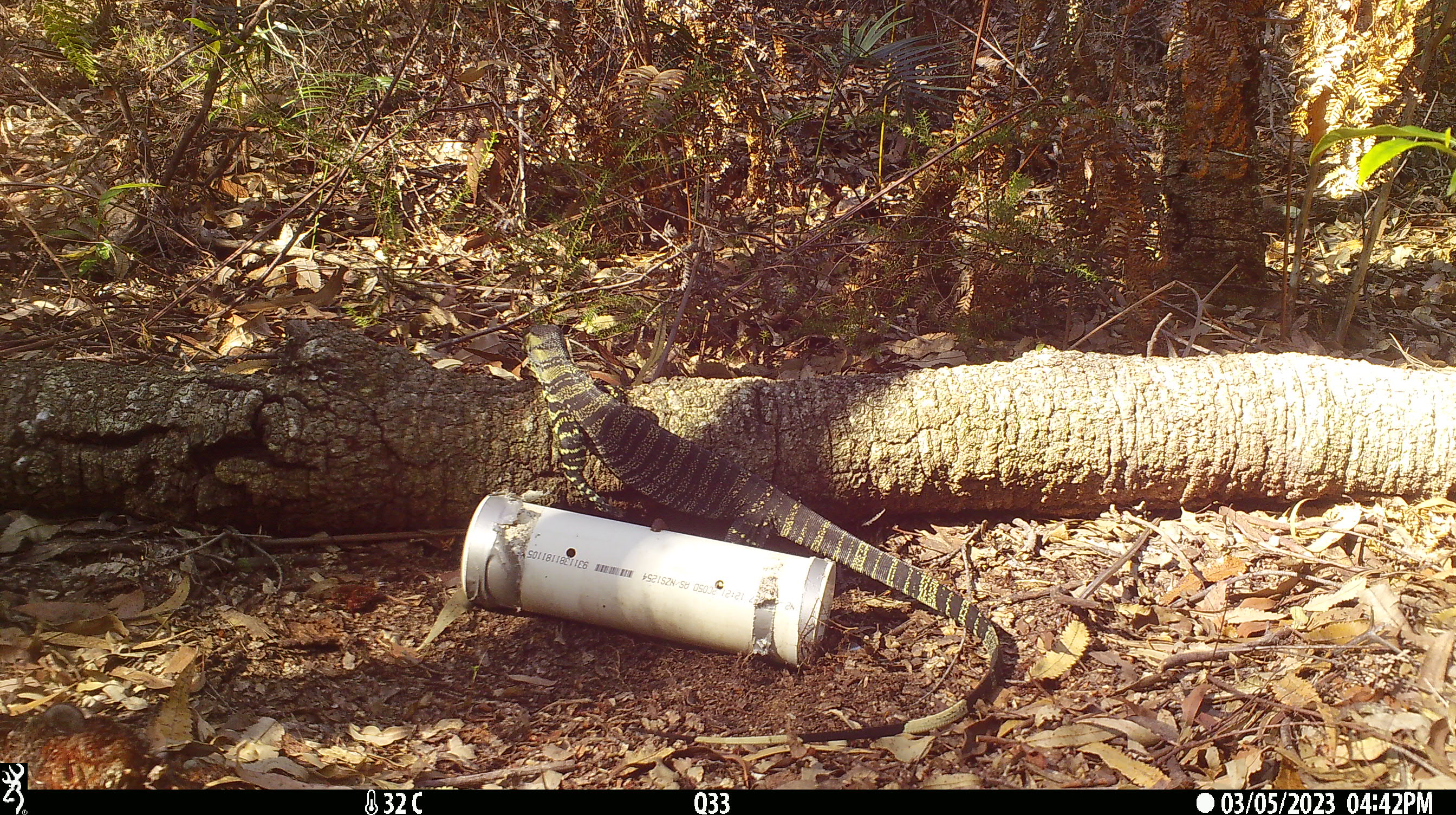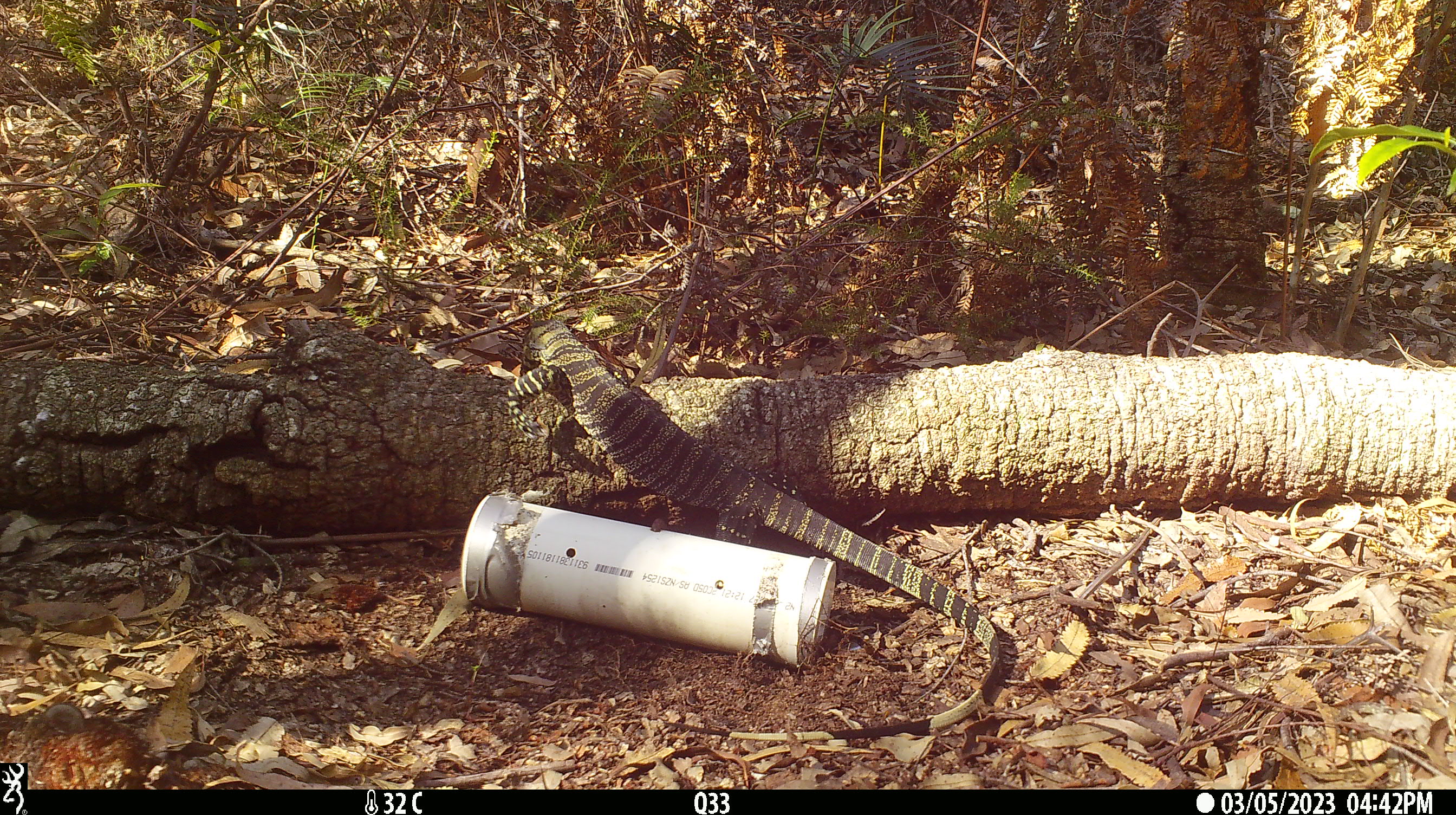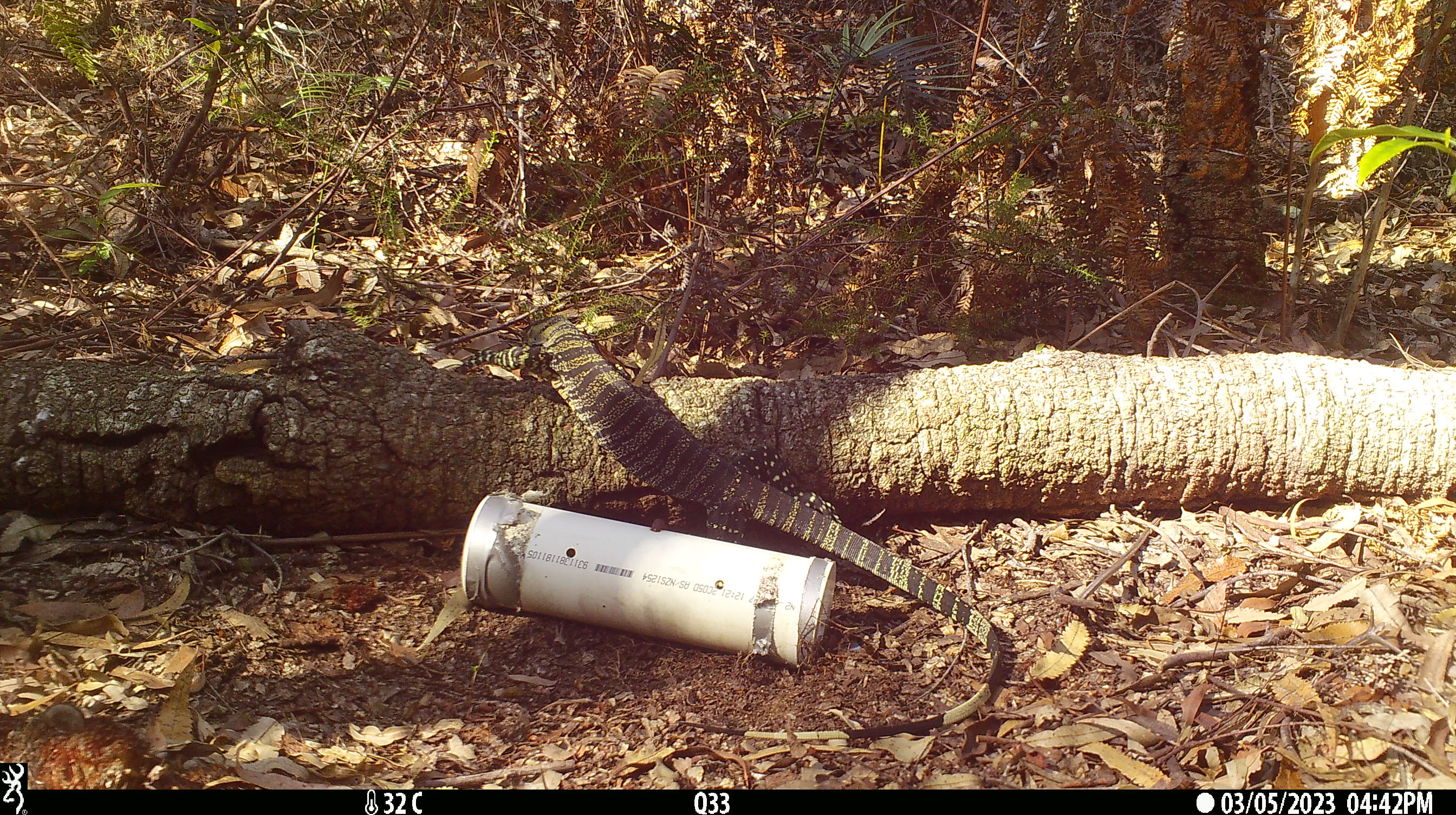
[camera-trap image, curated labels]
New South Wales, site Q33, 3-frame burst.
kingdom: Animalia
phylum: Chordata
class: Reptilia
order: Squamata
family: Varanidae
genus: Varanus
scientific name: Varanus varius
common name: lace monitor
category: goanna